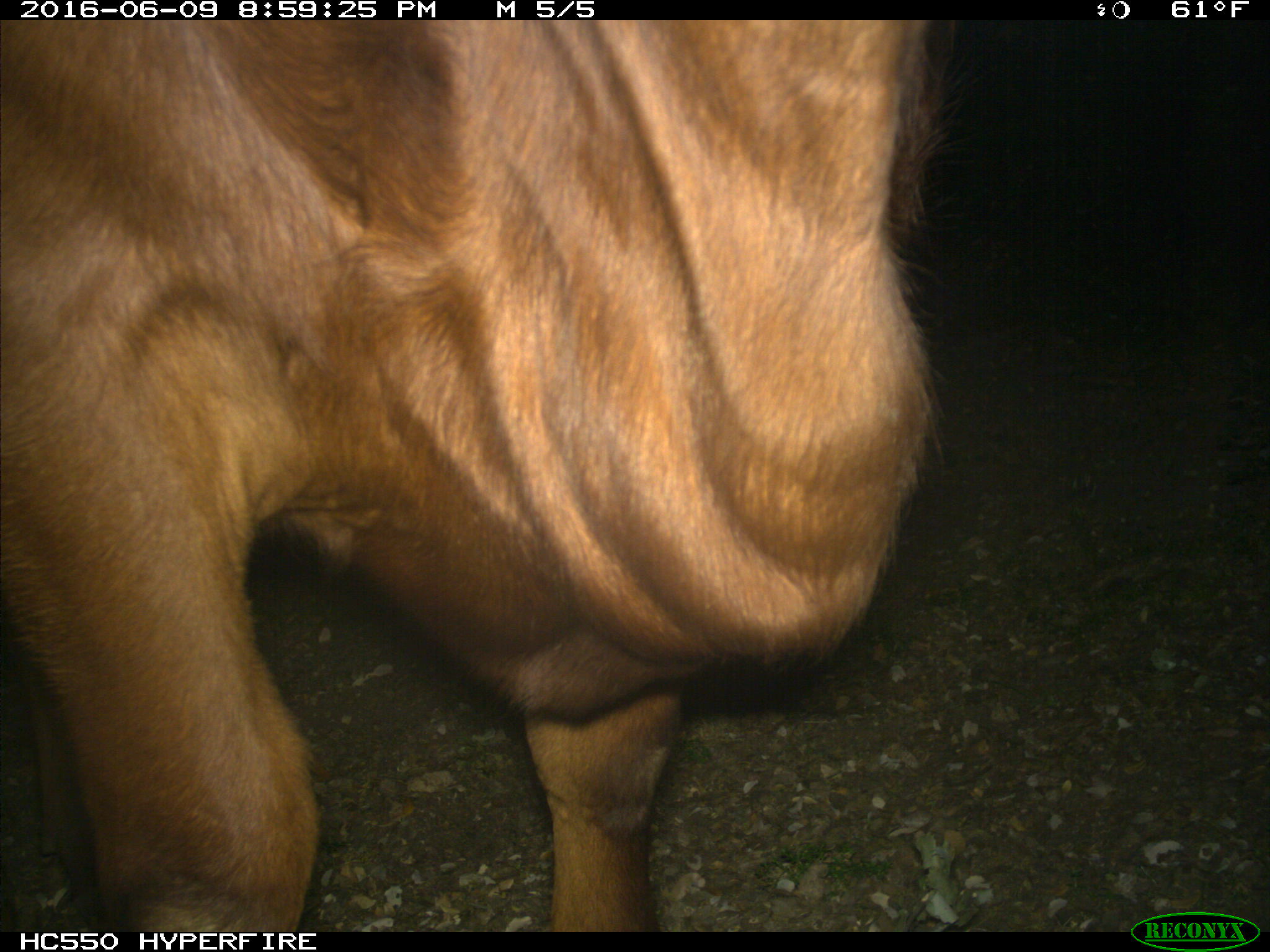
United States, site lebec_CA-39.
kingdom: Animalia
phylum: Chordata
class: Mammalia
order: Artiodactyla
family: Bovidae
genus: Bos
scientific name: Bos taurus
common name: domestic cow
Bos taurus (domestic cow).